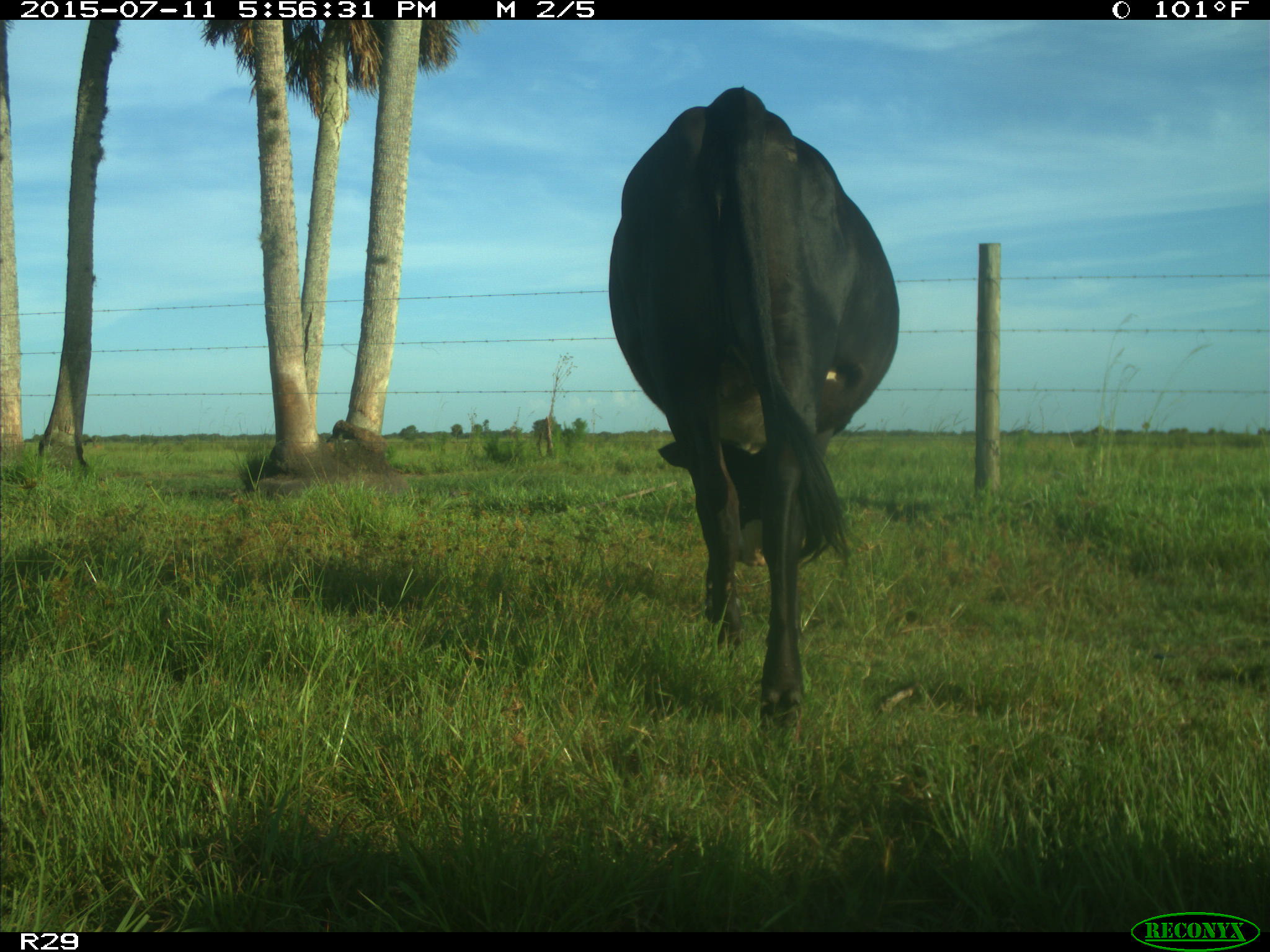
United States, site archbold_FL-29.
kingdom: Animalia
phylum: Chordata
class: Mammalia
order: Artiodactyla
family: Bovidae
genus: Bos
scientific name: Bos taurus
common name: domestic cow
Bos taurus (domestic cow).